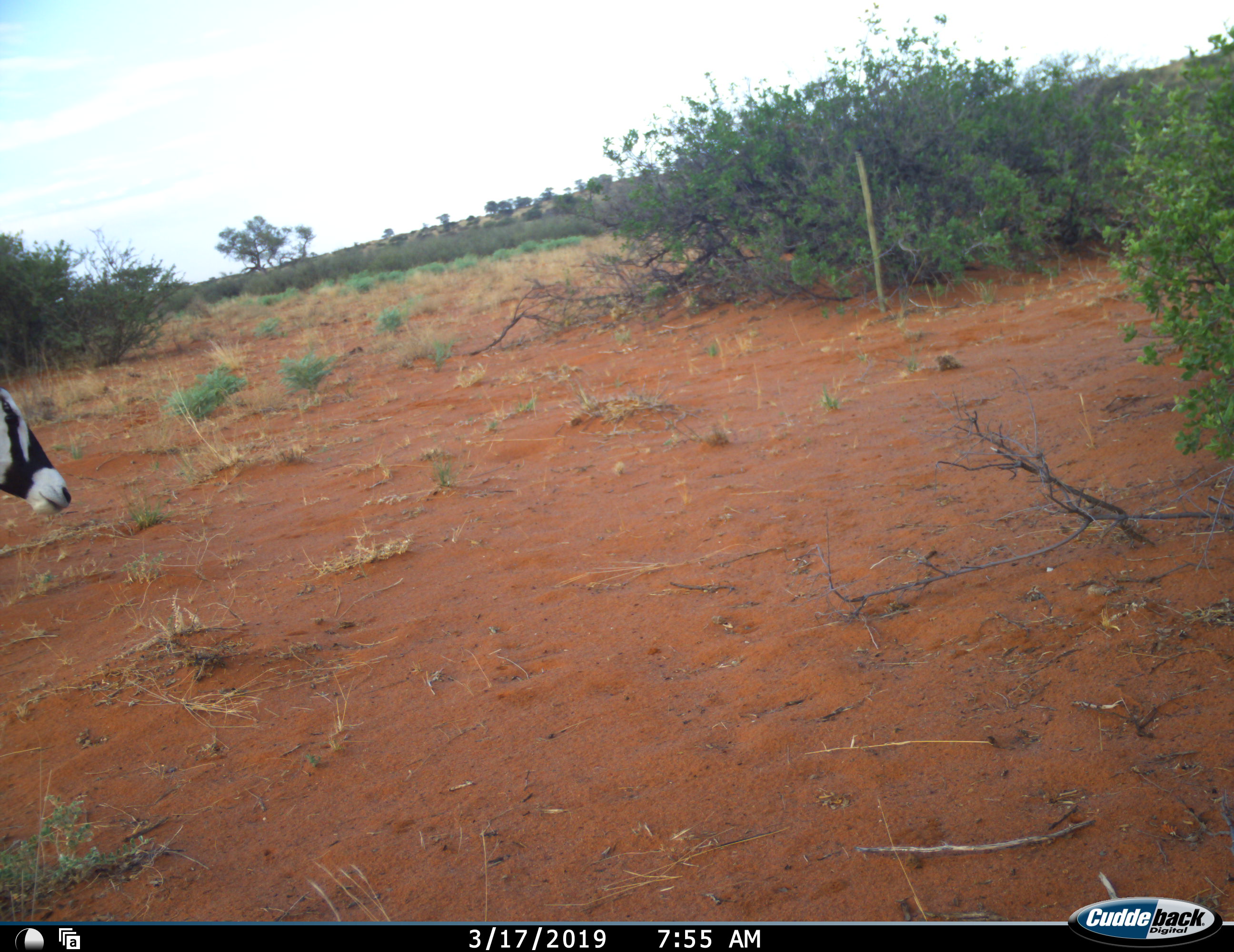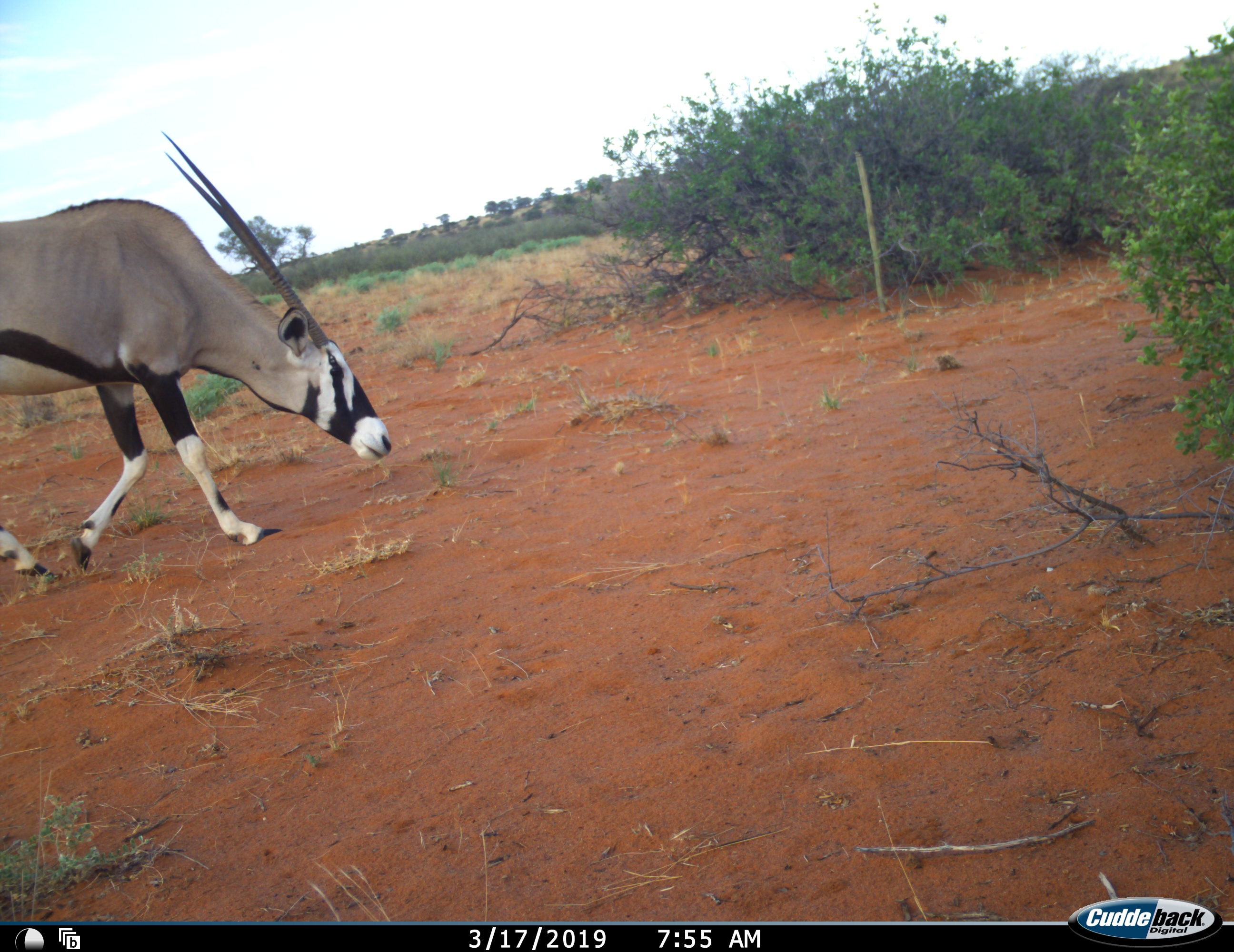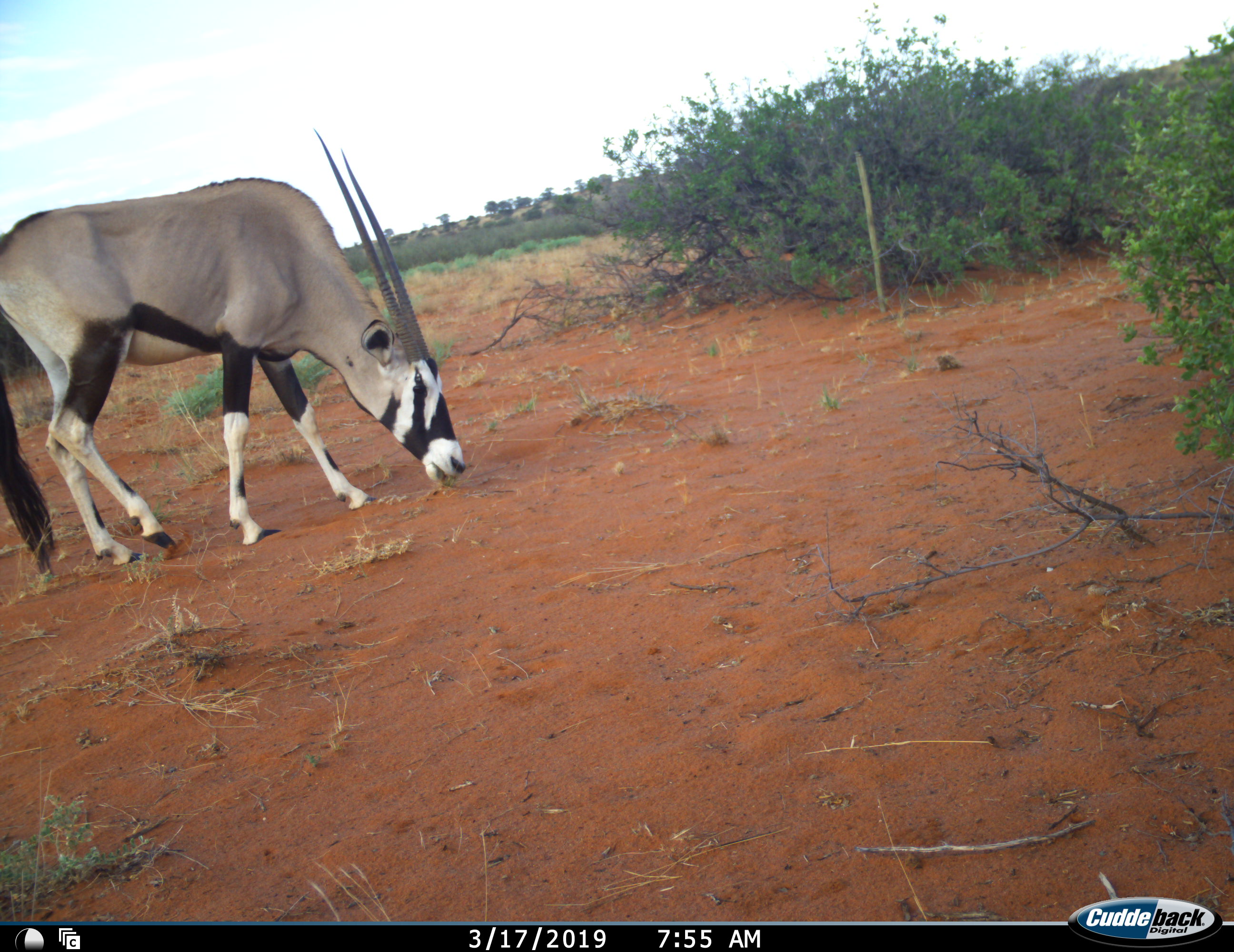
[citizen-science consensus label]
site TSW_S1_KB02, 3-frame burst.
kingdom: Animalia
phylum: Chordata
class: Mammalia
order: Artiodactyla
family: Bovidae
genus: Oryx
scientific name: Oryx gazella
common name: gemsbok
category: oryx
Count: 1.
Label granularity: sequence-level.